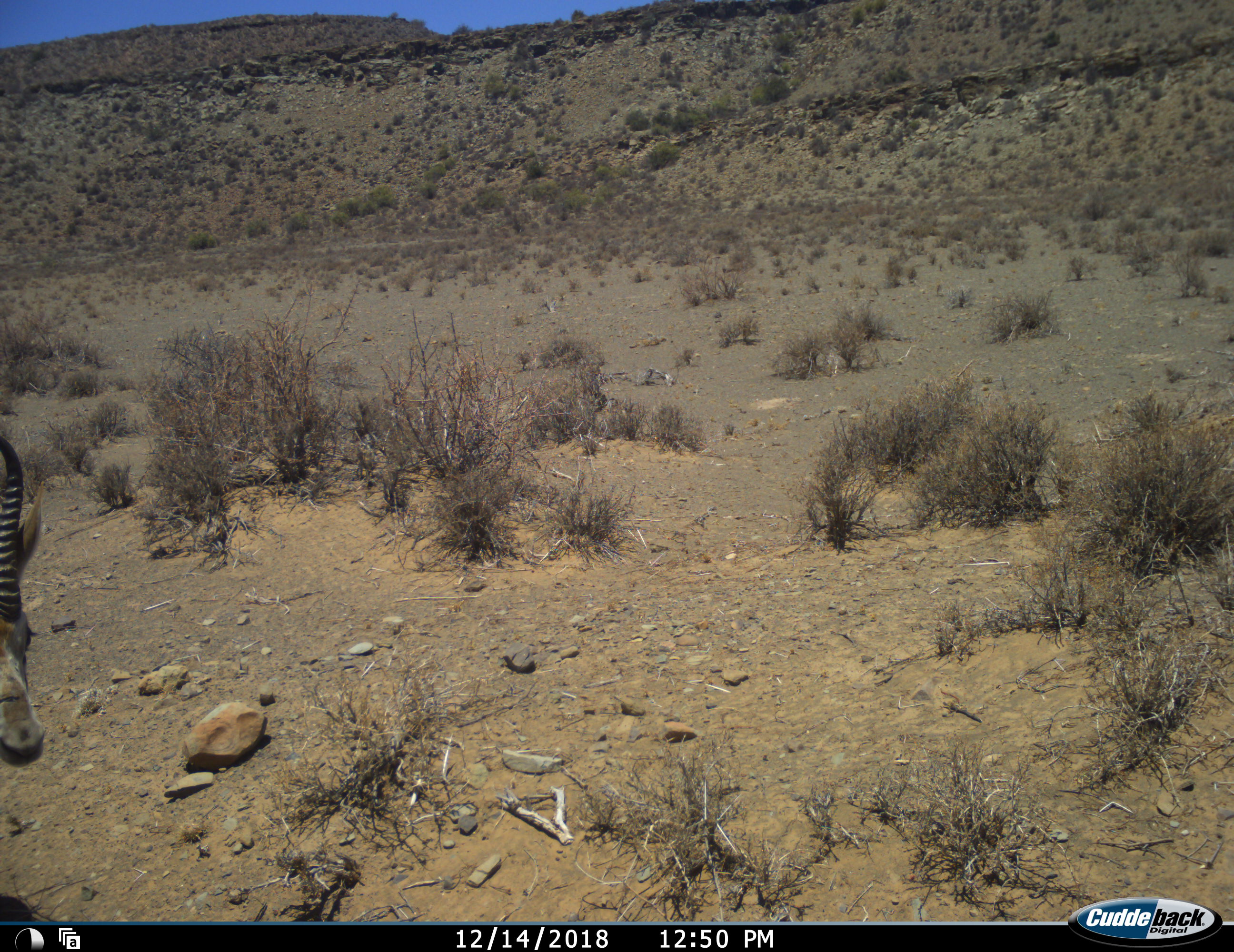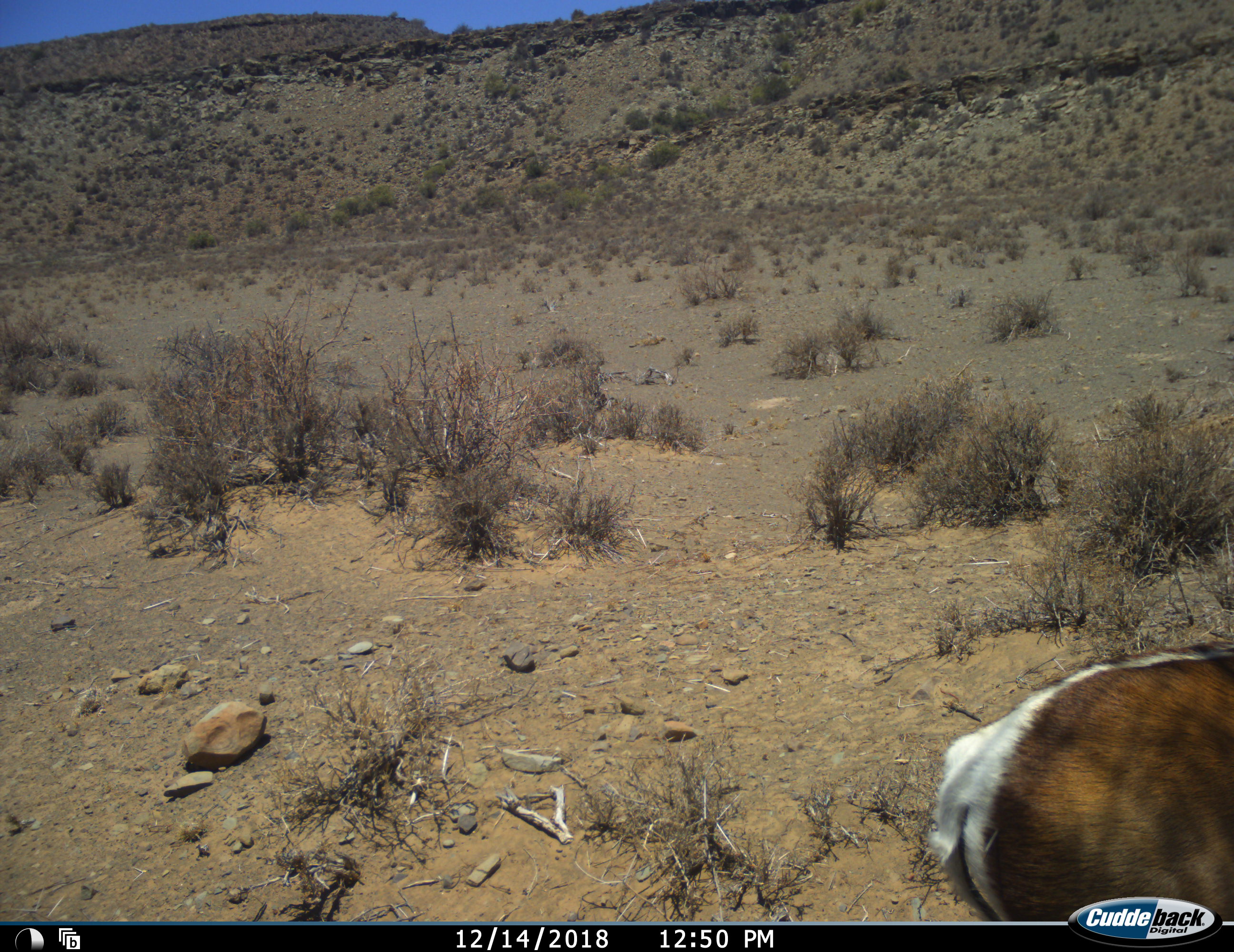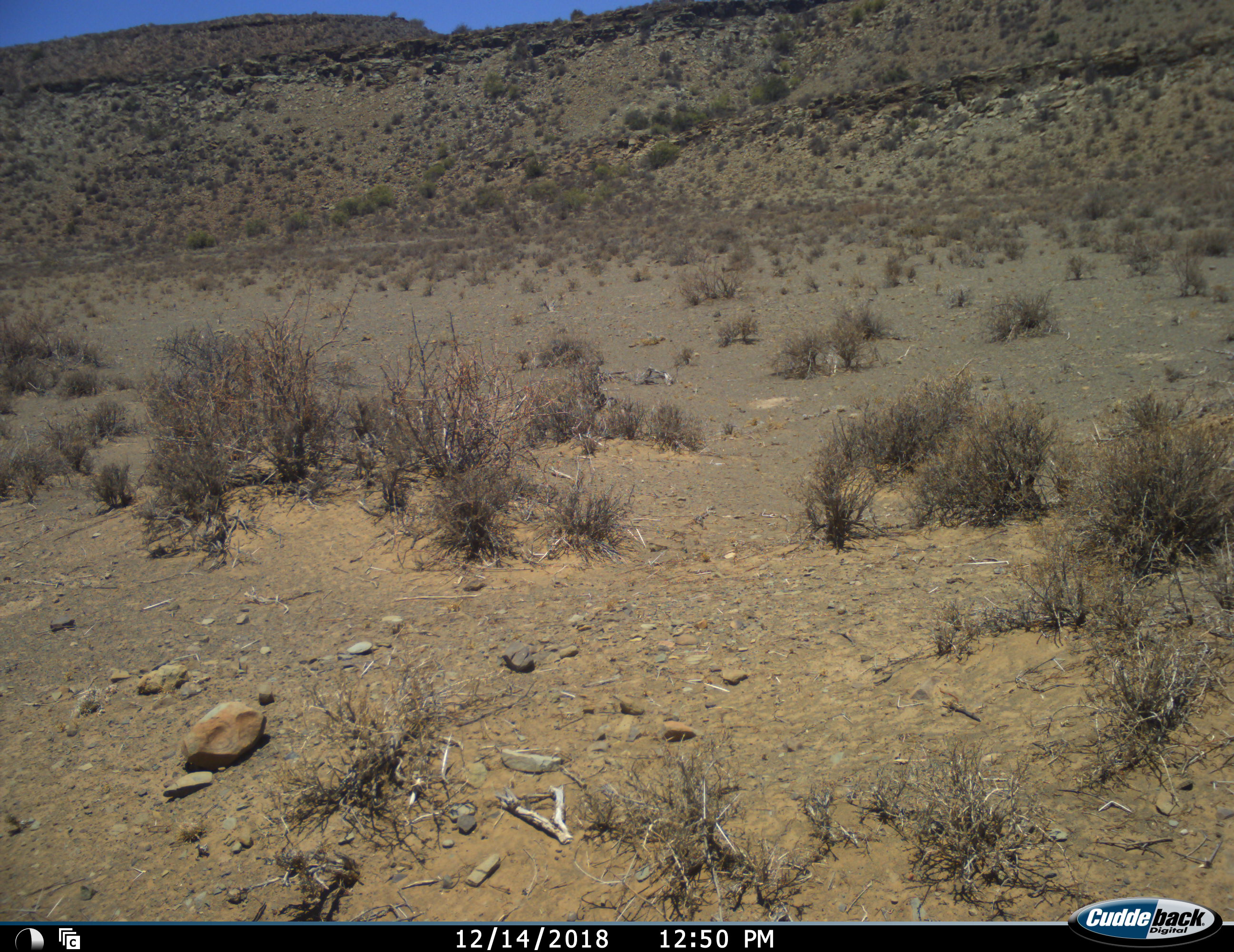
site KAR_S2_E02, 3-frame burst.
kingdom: Animalia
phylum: Chordata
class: Mammalia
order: Artiodactyla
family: Bovidae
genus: Antidorcas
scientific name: Antidorcas marsupialis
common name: springbok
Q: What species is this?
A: Springbok (Antidorcas marsupialis).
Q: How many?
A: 1.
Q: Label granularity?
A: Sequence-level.